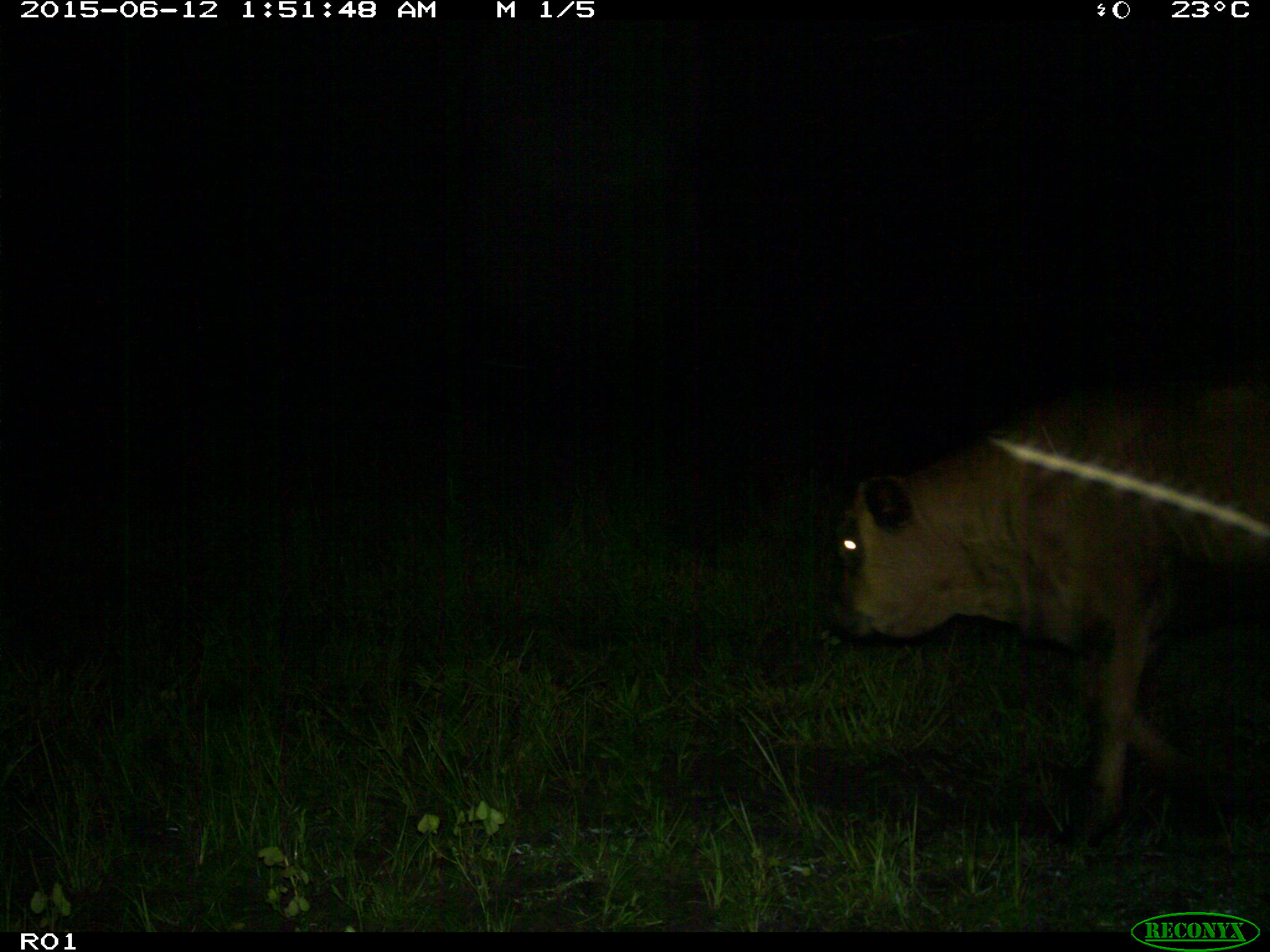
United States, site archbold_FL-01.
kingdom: Animalia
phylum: Chordata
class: Mammalia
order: Artiodactyla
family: Bovidae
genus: Bos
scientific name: Bos taurus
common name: domestic cow